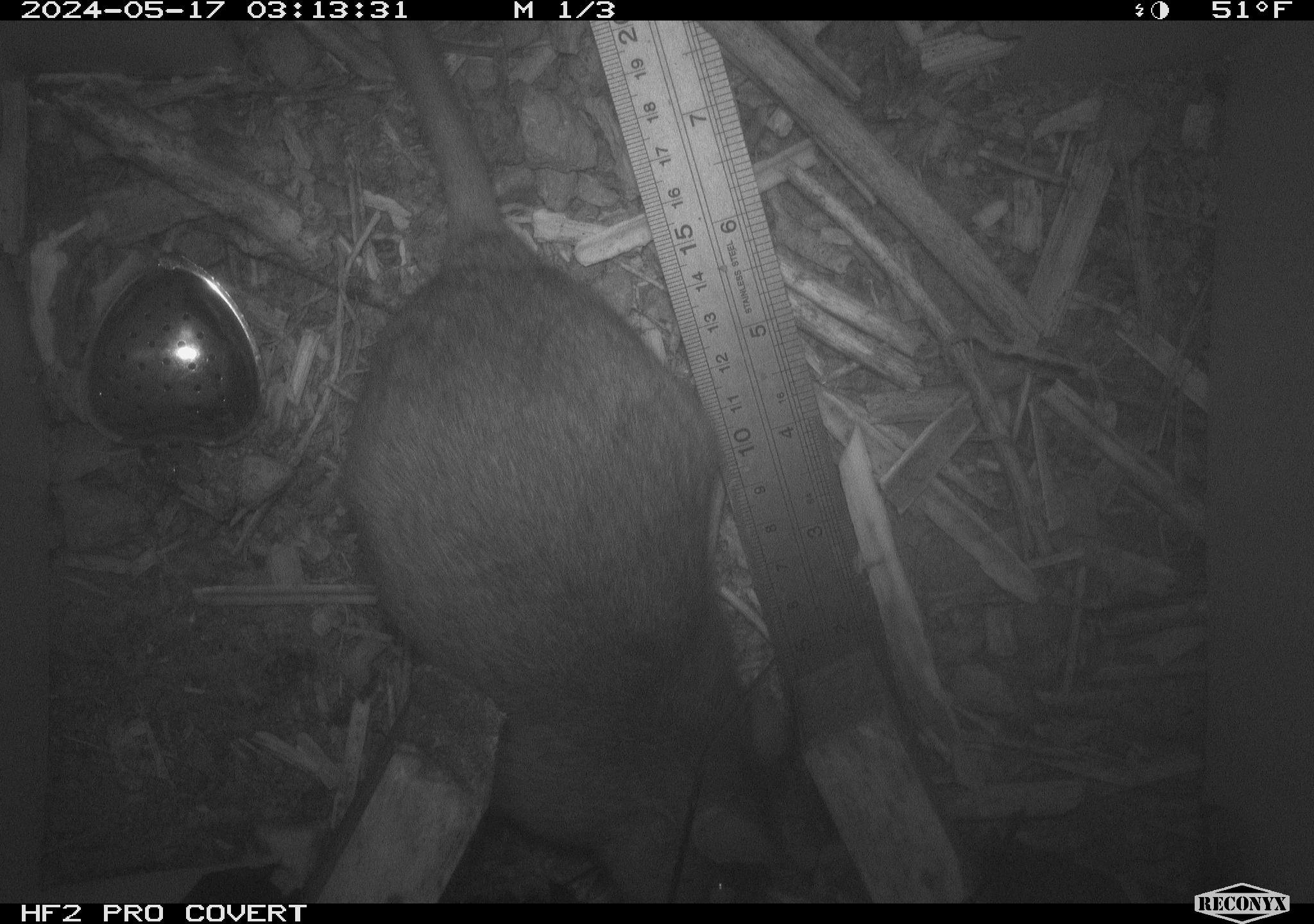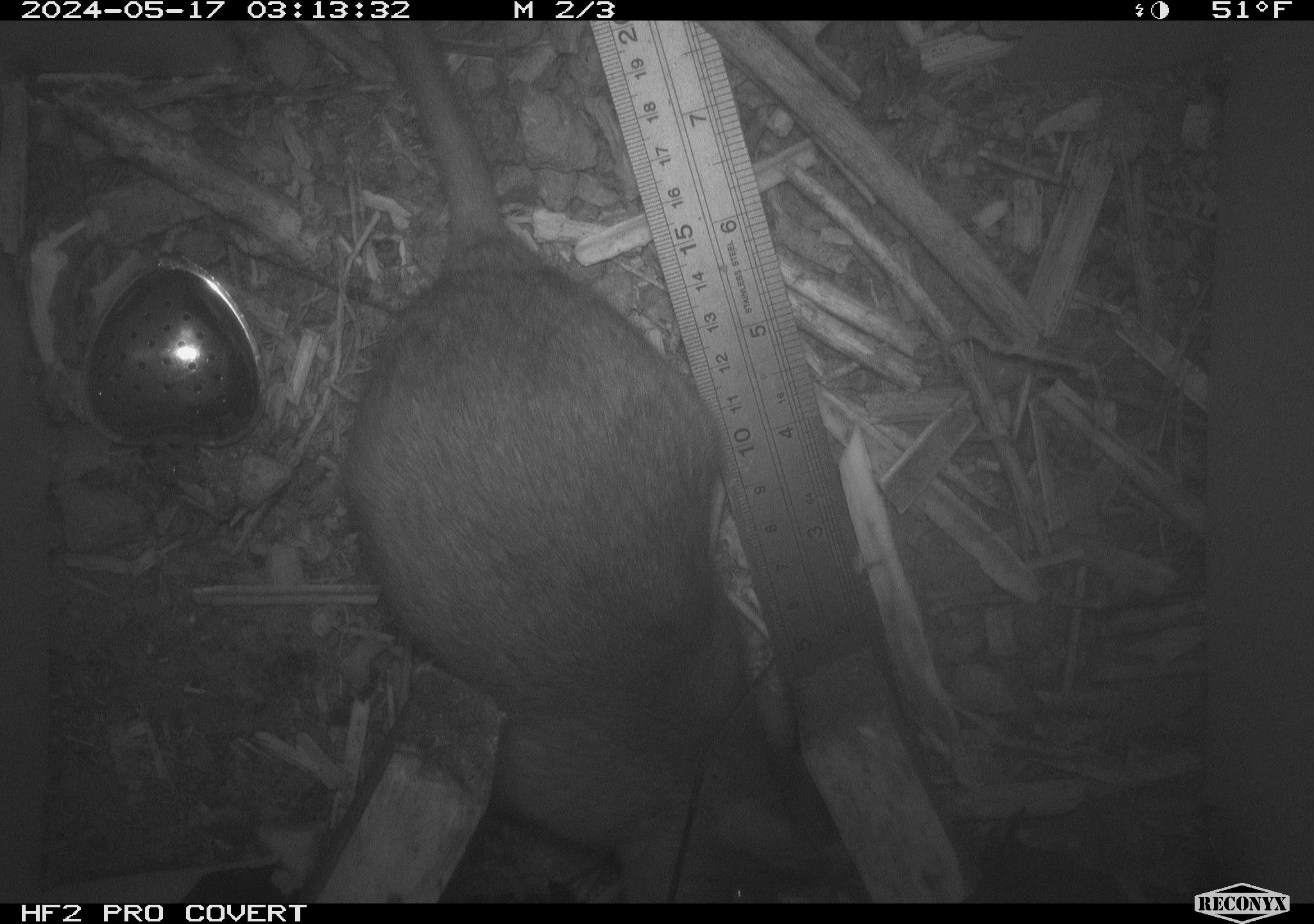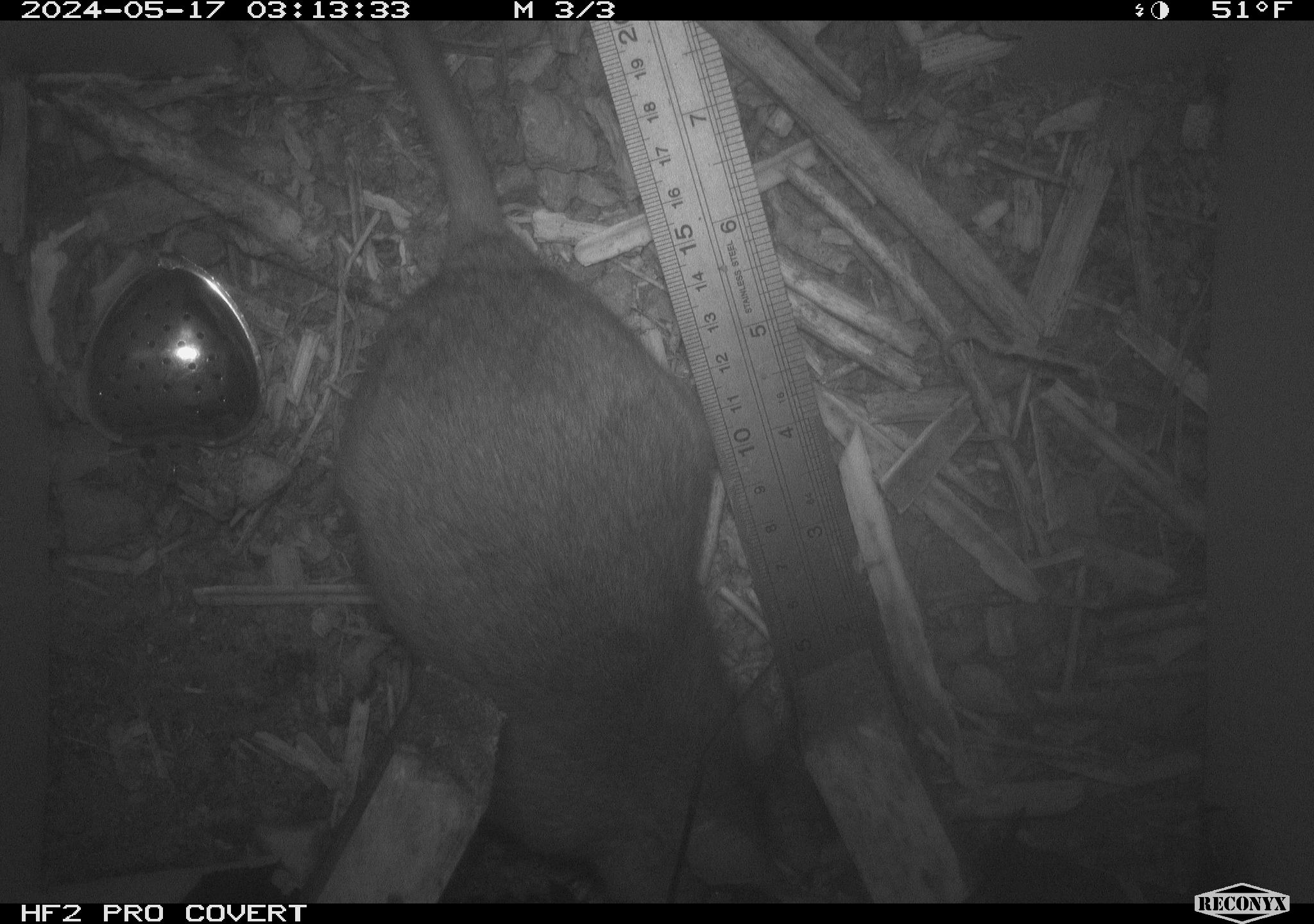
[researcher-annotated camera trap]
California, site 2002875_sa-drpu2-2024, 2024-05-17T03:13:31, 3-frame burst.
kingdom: Animalia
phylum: Chordata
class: Mammalia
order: Rodentia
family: Cricetidae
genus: Neotoma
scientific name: Neotoma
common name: pack rat or woodrat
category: neotoma species